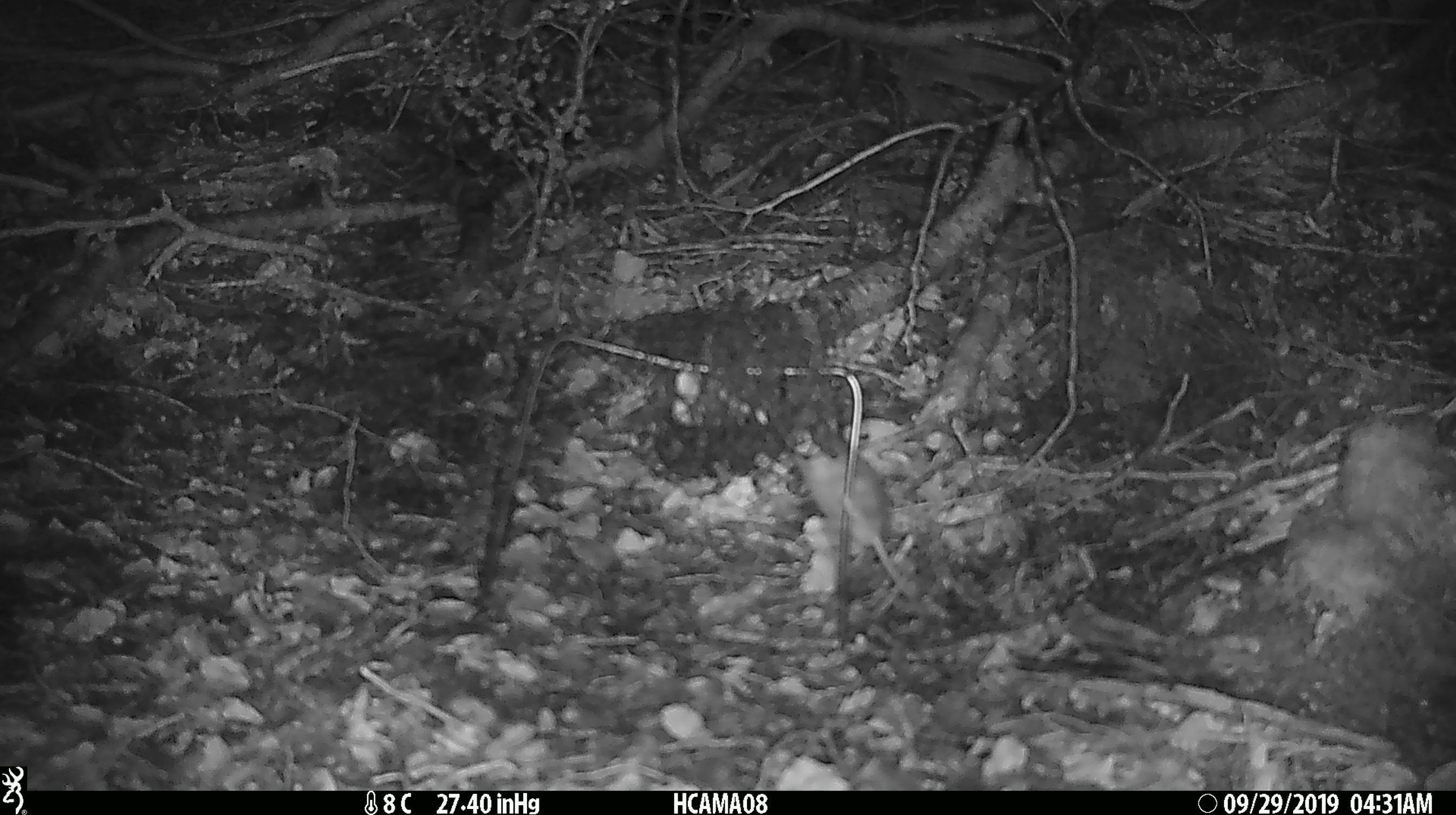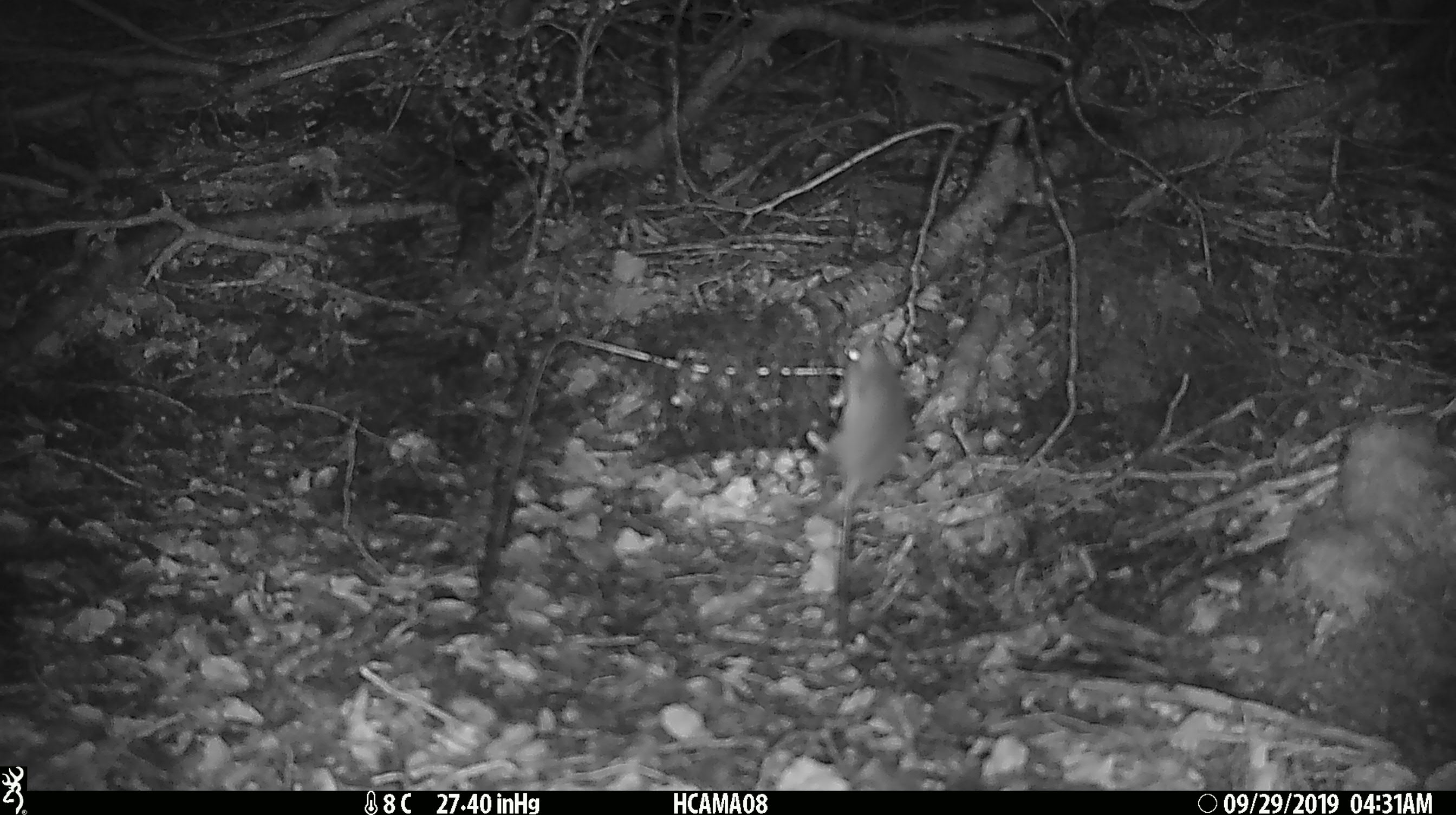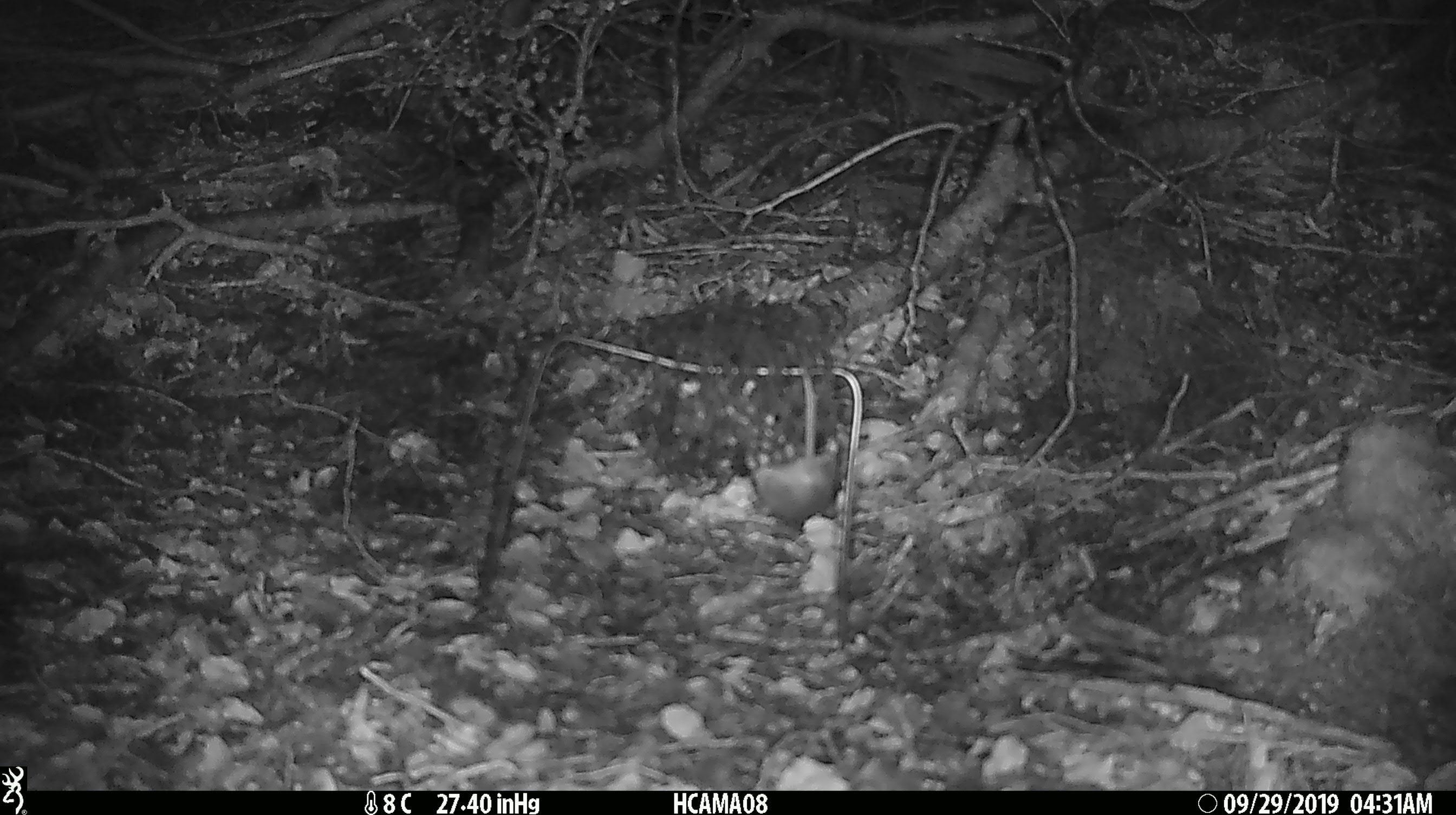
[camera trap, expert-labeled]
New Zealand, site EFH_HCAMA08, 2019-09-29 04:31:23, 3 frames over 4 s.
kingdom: Animalia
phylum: Chordata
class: Mammalia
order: Rodentia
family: Muridae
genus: Mus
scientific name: Mus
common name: mouse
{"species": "mouse (Mus)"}